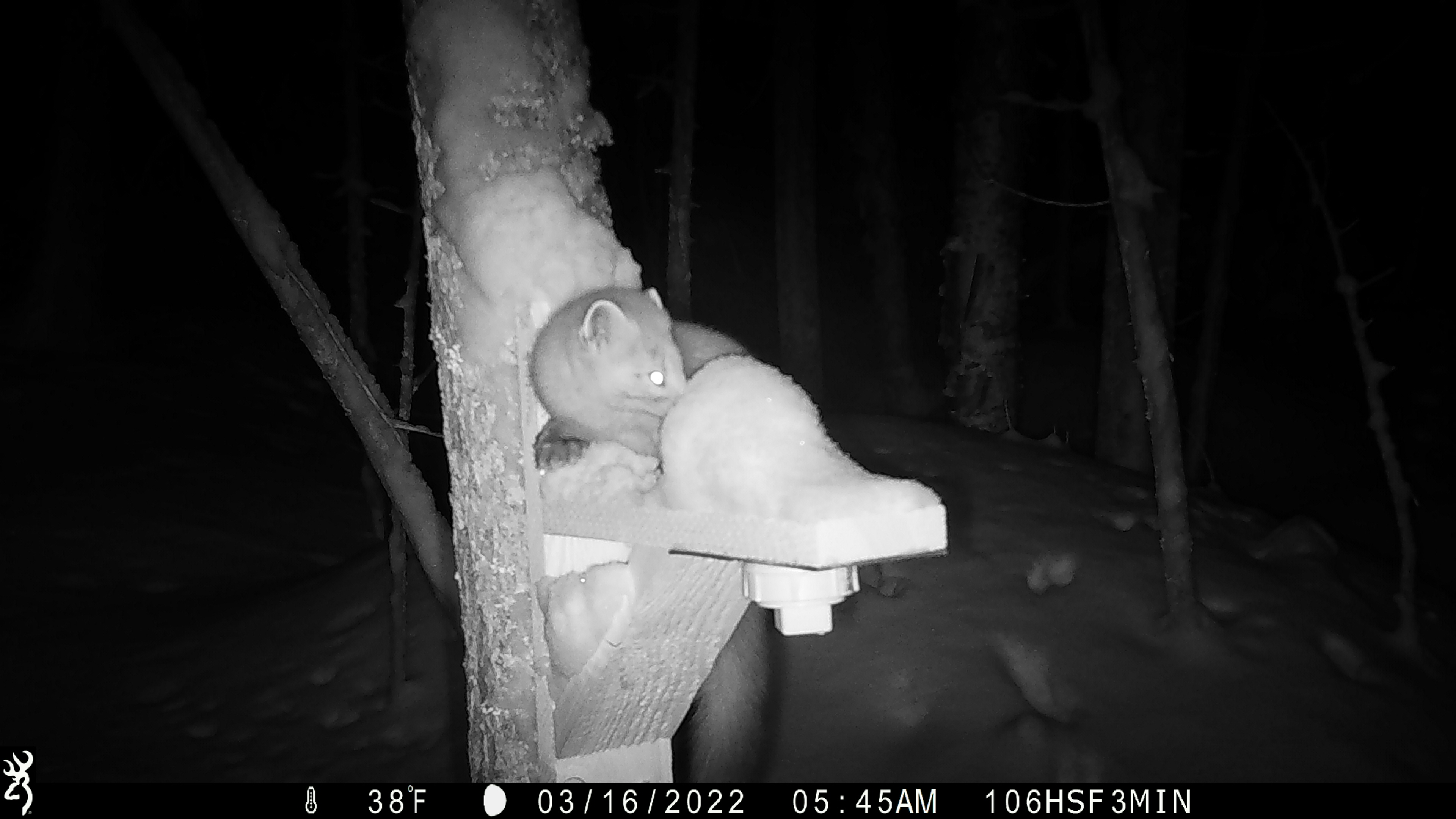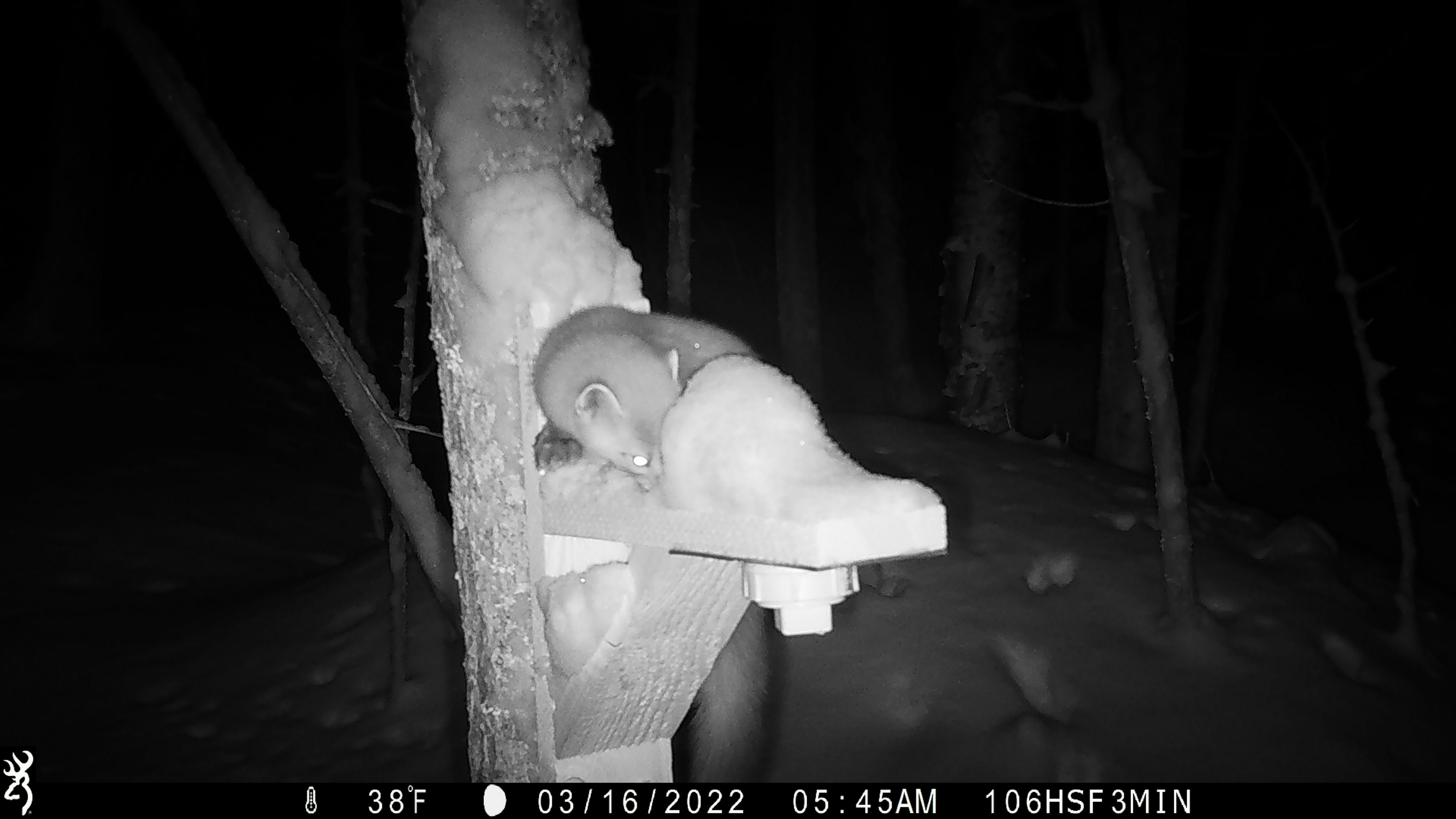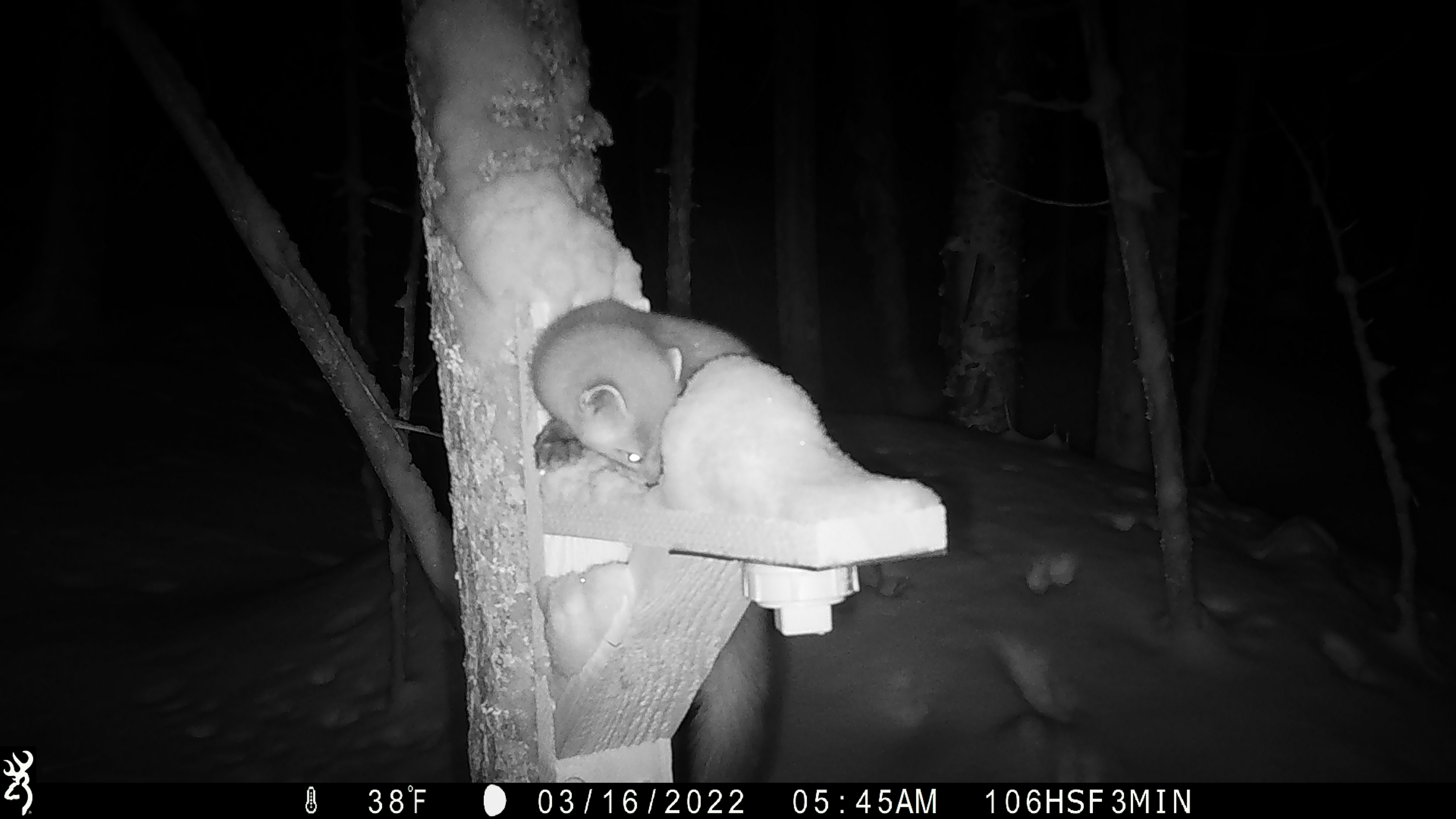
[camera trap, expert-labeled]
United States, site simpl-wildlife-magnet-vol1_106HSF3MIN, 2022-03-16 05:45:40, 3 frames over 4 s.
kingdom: Animalia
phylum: Chordata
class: Mammalia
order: Carnivora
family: Mustelidae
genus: Martes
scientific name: Martes americana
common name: american marten